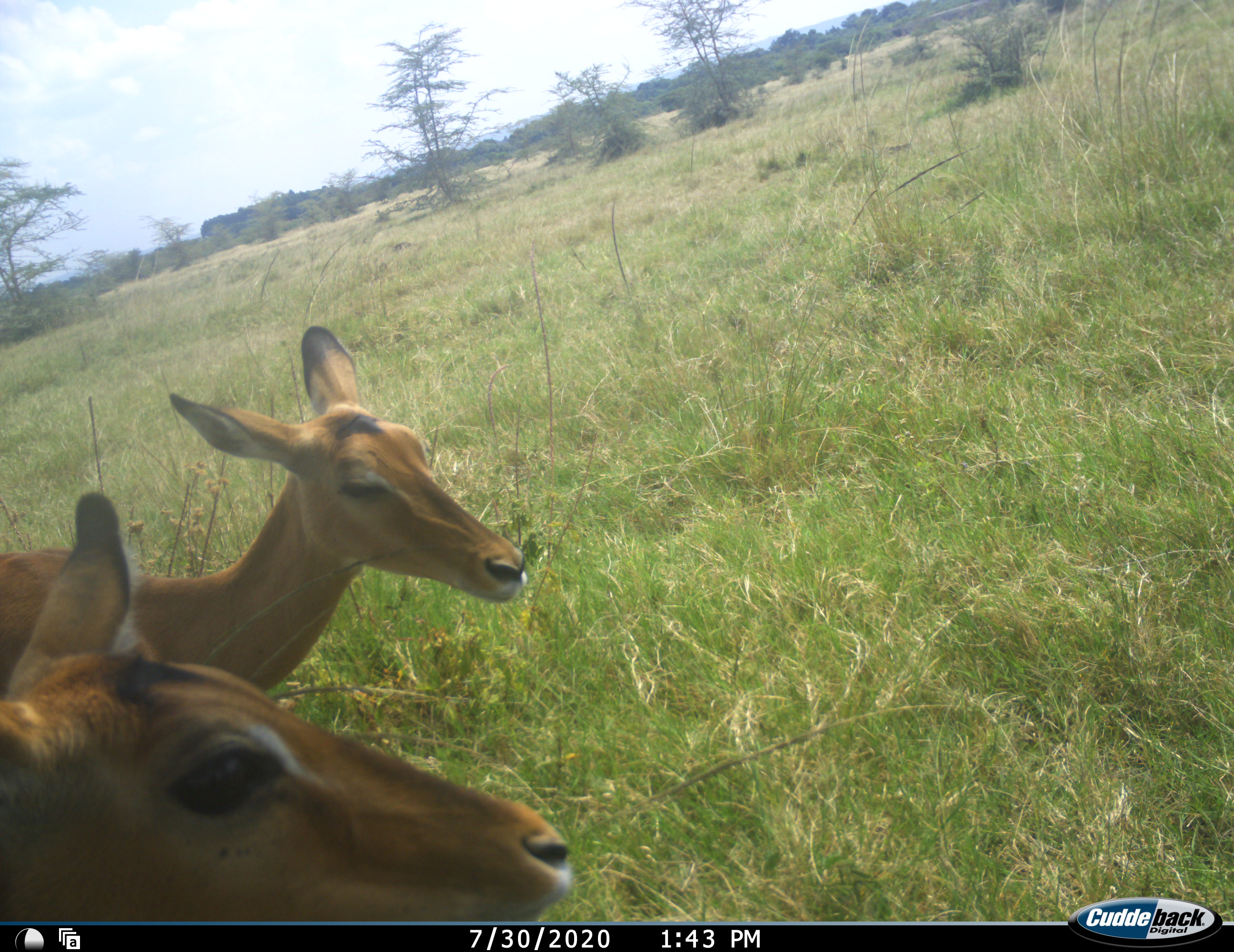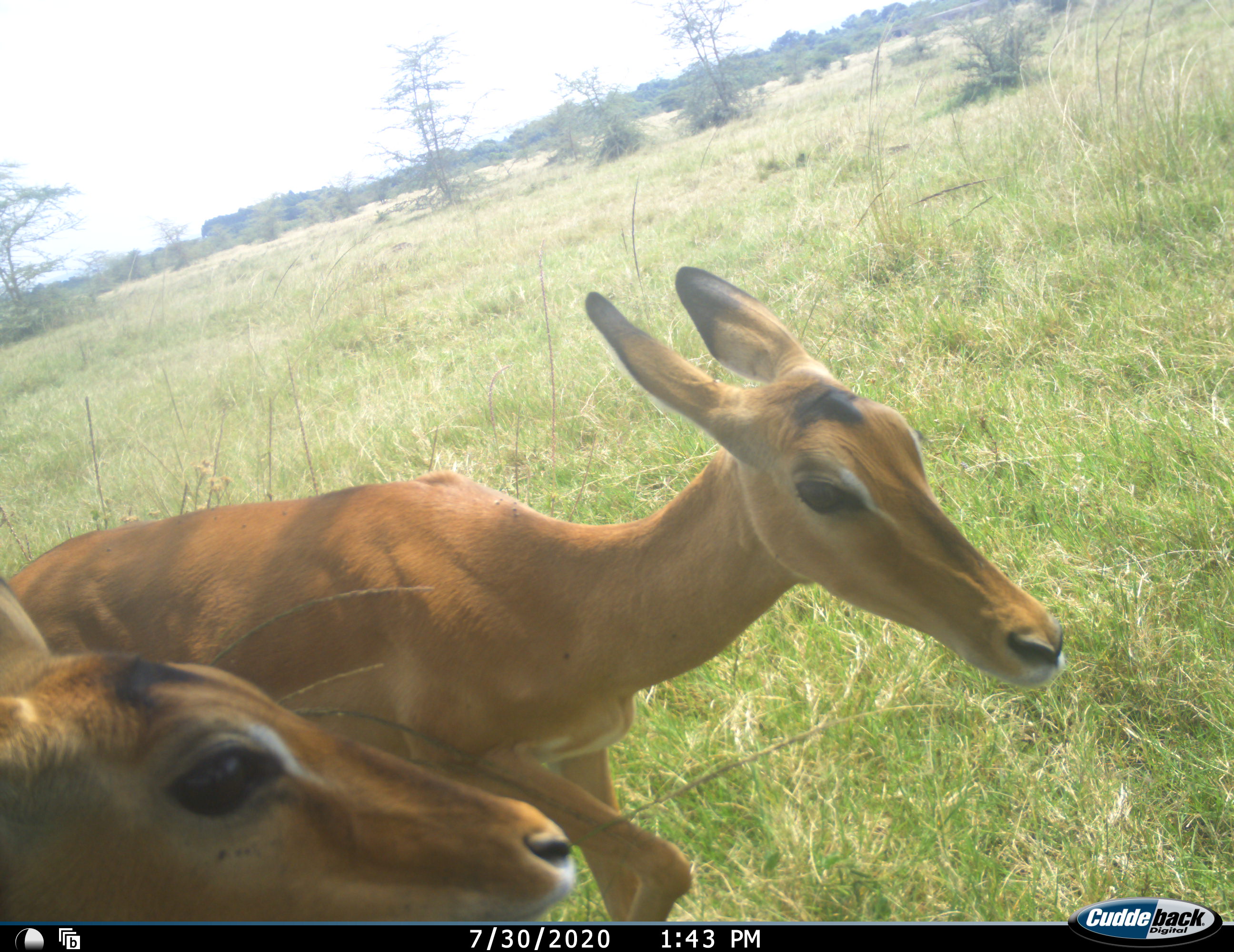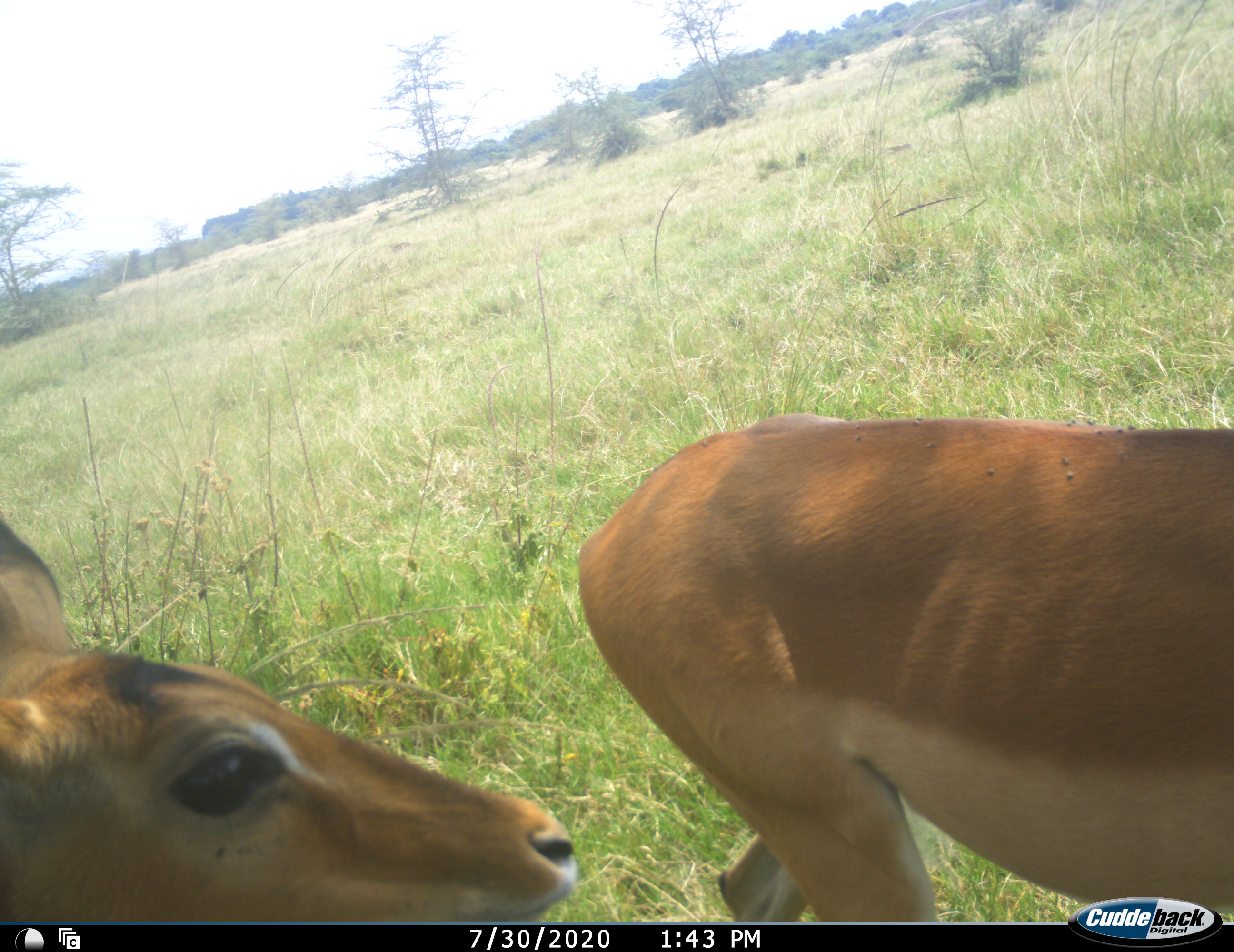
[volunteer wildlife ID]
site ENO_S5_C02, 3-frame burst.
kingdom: Animalia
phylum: Chordata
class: Mammalia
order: Artiodactyla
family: Bovidae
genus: Aepyceros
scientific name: Aepyceros melampus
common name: impala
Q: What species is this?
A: Impala (Aepyceros melampus).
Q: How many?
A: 2.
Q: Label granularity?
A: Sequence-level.